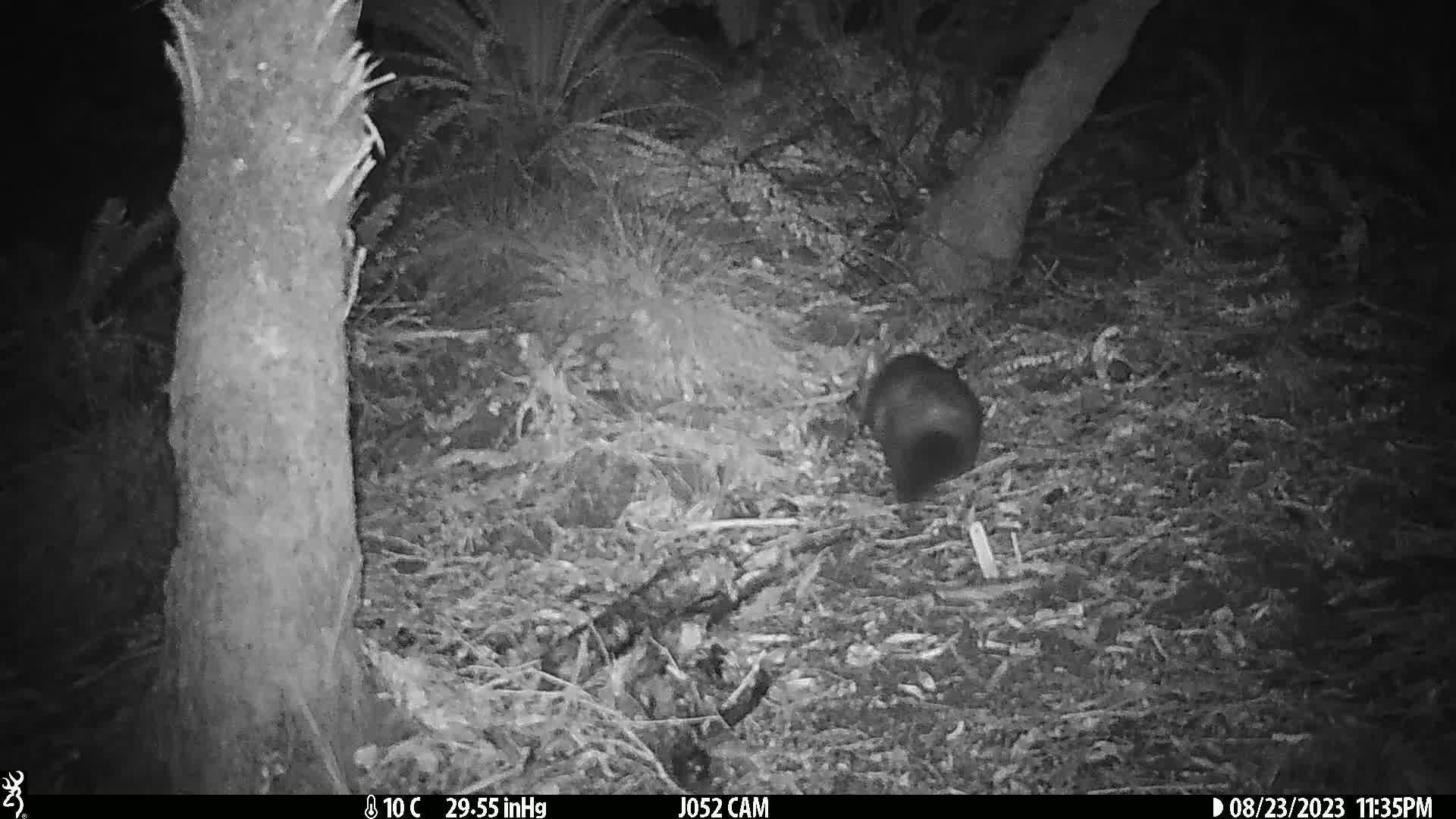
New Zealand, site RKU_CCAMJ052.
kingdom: Animalia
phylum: Chordata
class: Mammalia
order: Diprotodontia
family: Phalangeridae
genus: Trichosurus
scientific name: Trichosurus vulpecula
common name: common brushtail possum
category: possum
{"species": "possum (common brushtail possum) (Trichosurus vulpecula)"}